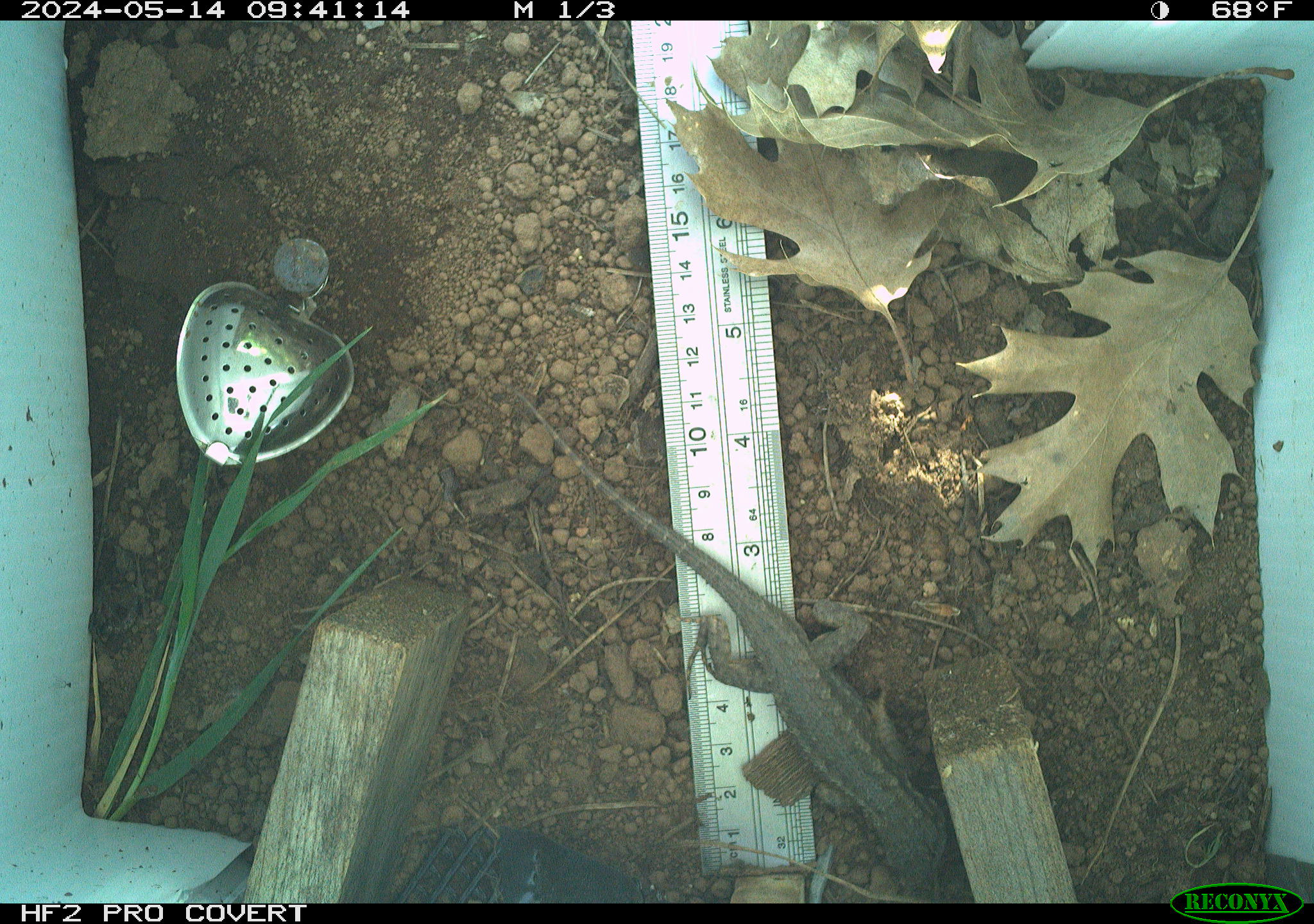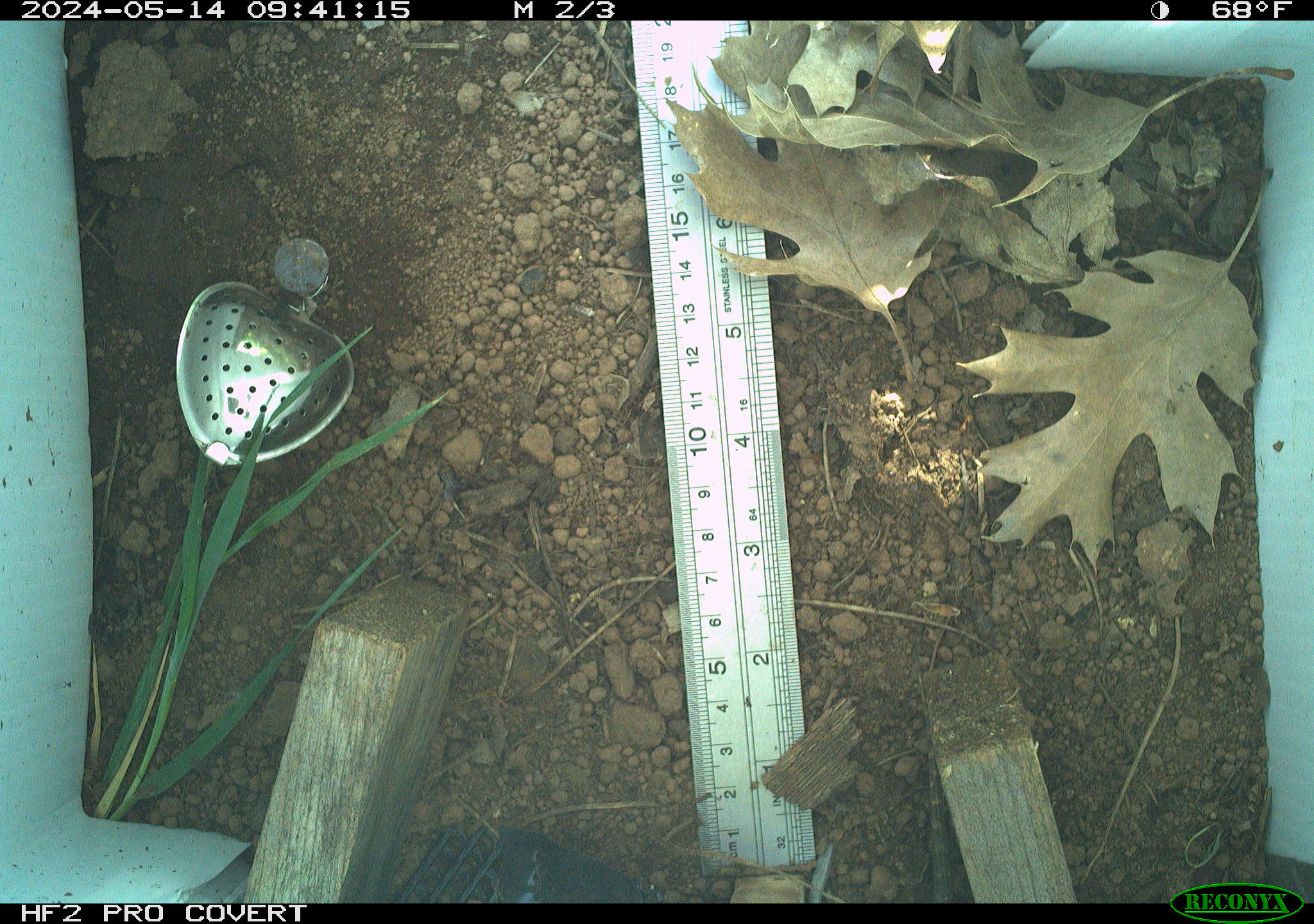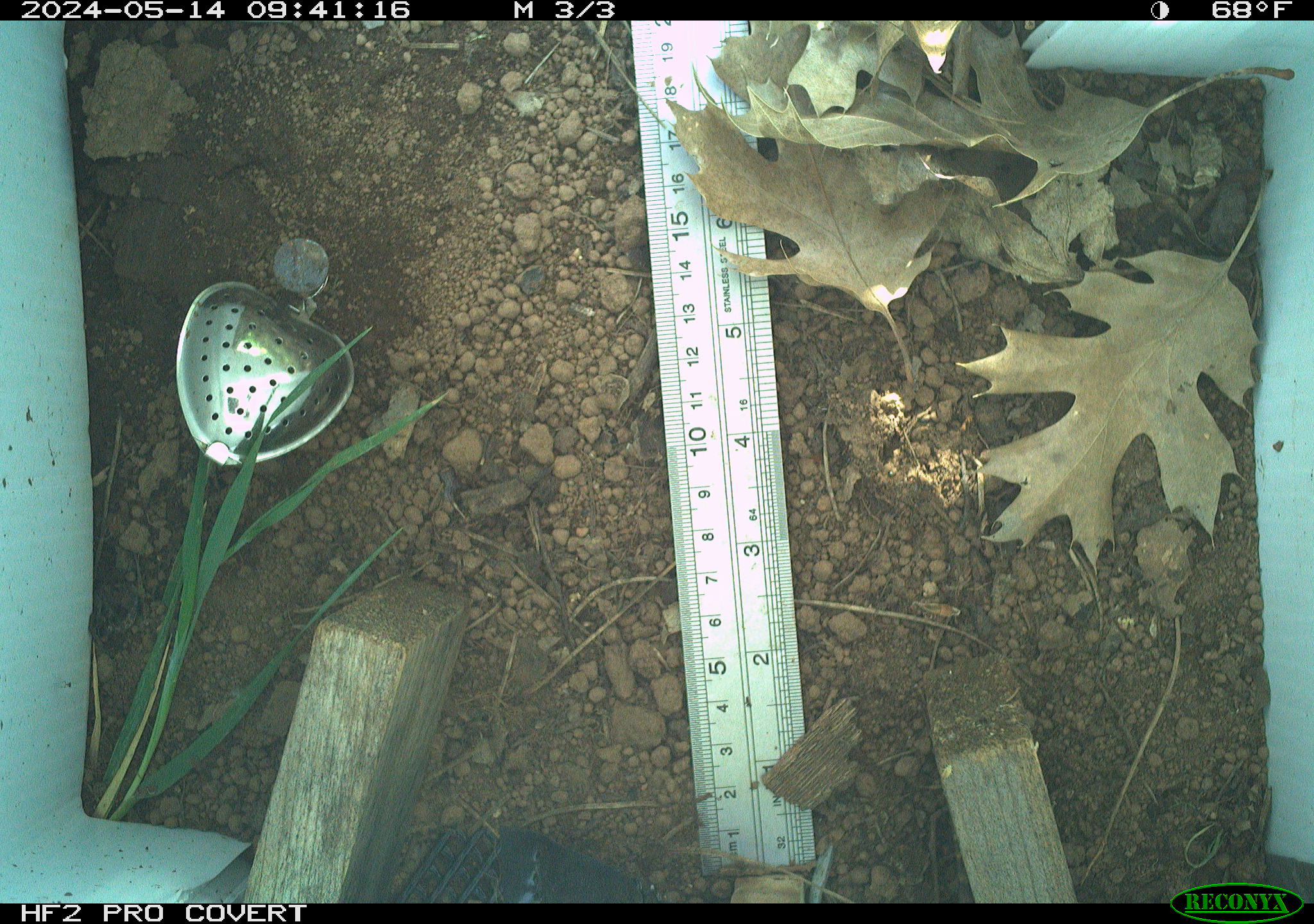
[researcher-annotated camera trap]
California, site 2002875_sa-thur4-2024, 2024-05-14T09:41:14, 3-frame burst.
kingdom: Animalia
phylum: Chordata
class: Reptilia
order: Squamata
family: Phrynosomatidae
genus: Sceloporus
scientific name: Sceloporus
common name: spiny lizards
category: sceloporus species